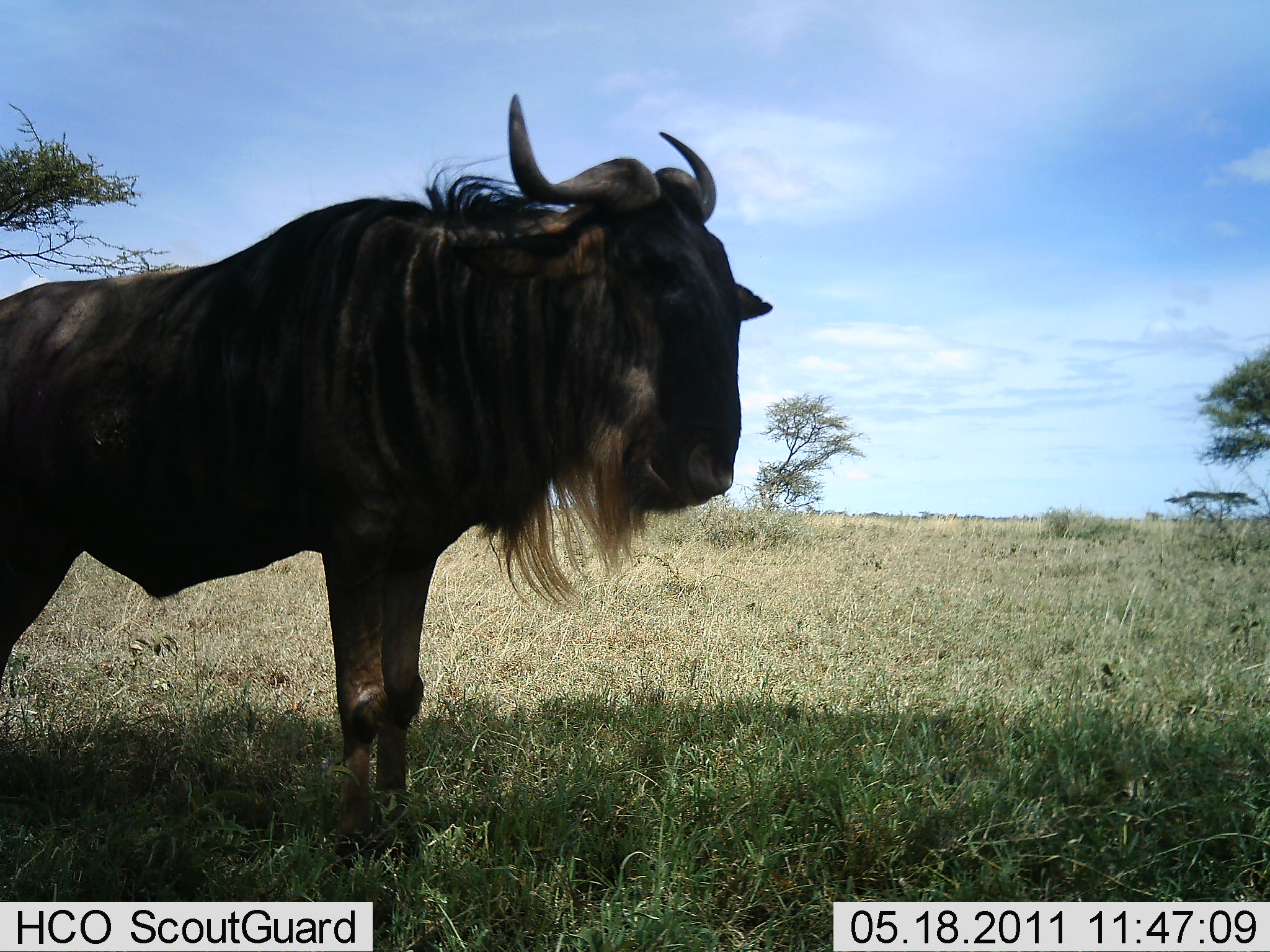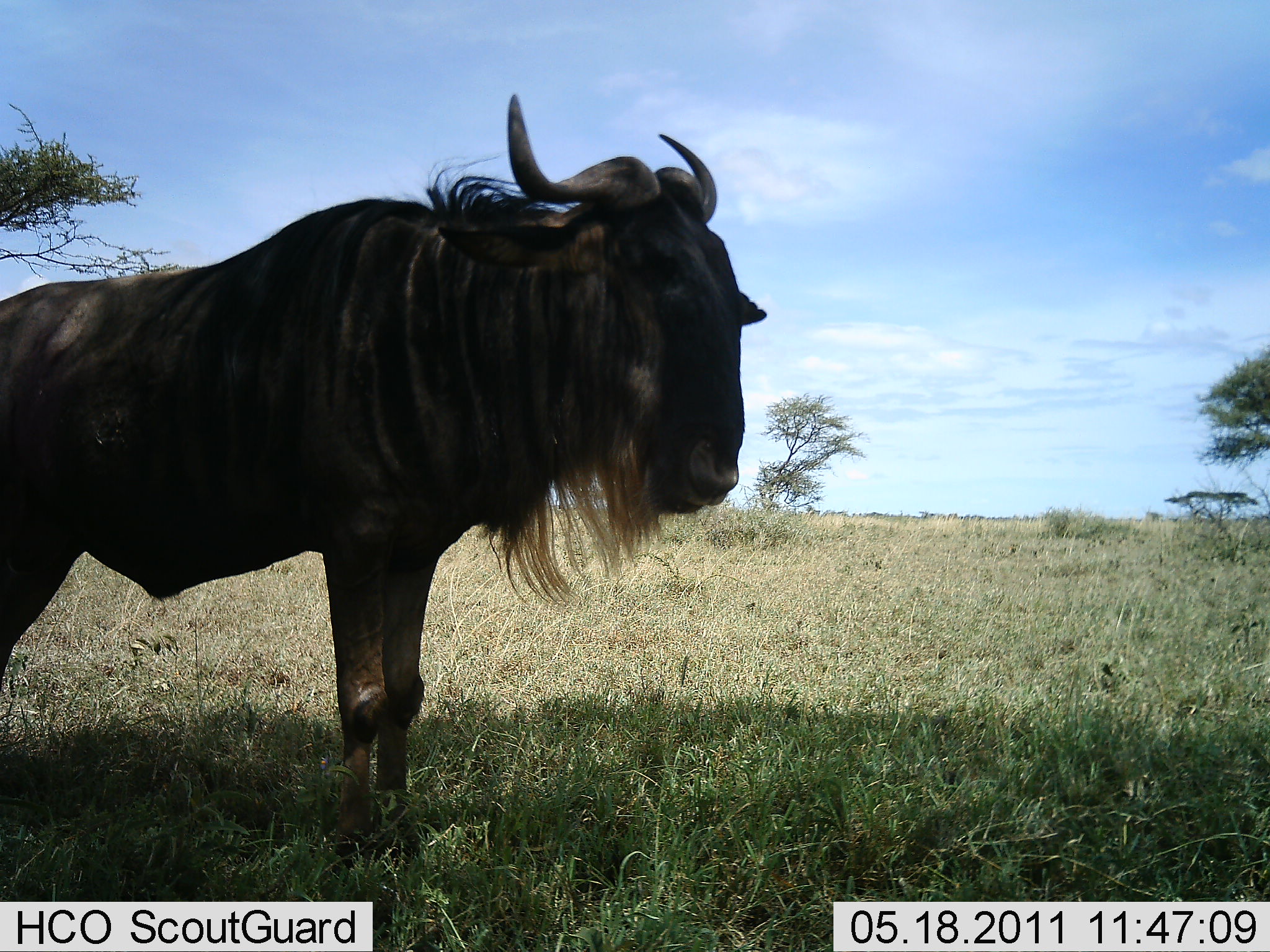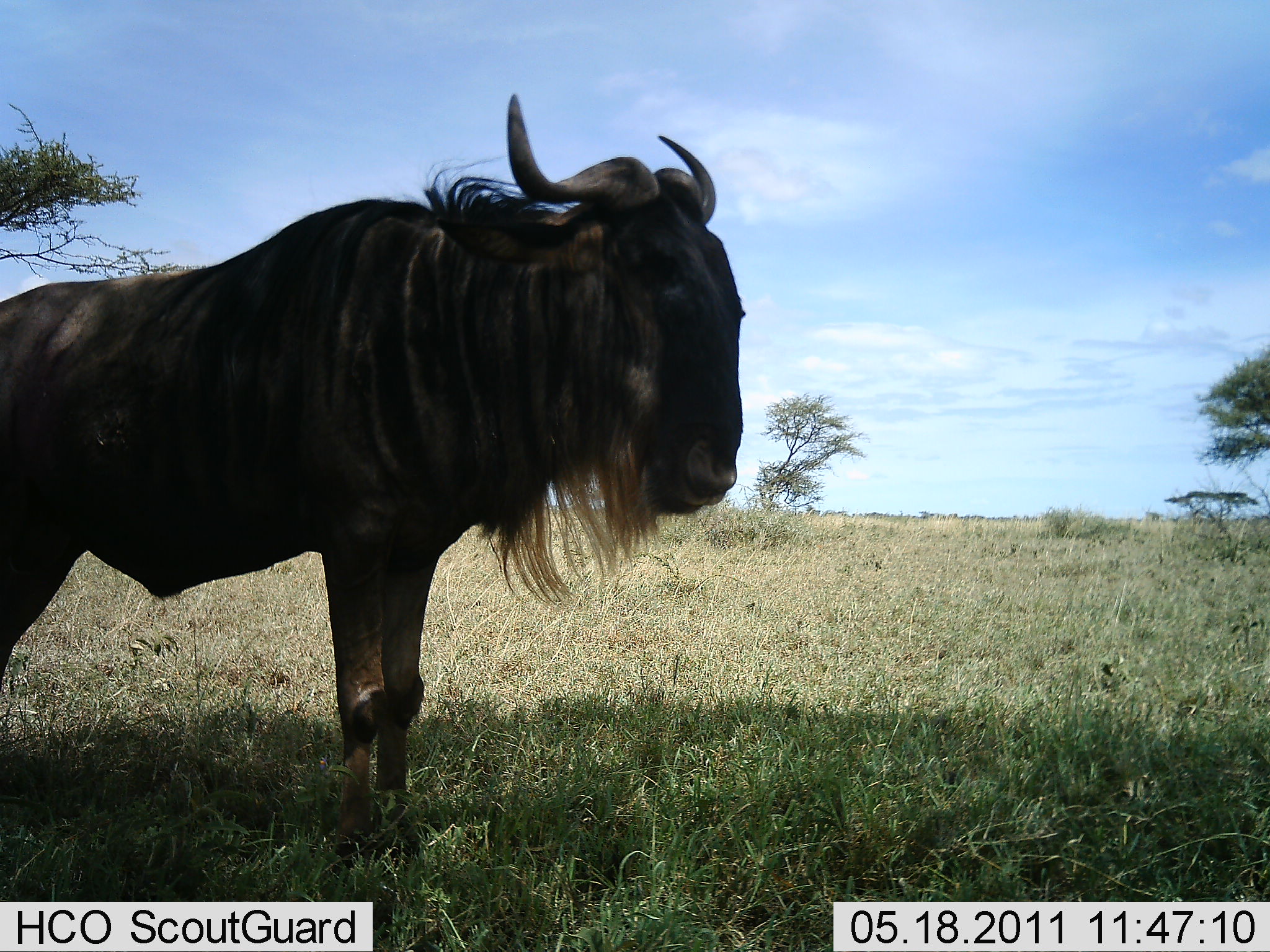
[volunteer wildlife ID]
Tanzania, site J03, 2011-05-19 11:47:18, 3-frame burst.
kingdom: Animalia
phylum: Chordata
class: Mammalia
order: Artiodactyla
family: Bovidae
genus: Connochaetes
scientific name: Connochaetes taurinus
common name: blue wildebeest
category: wildebeest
Wildebeest (blue wildebeest) (Connochaetes taurinus), count 1. Behavior (volunteer vote fractions): standing 82%, resting 9%, moving 0%, interacting 0%. Young present (vote fraction): 0%. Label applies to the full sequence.